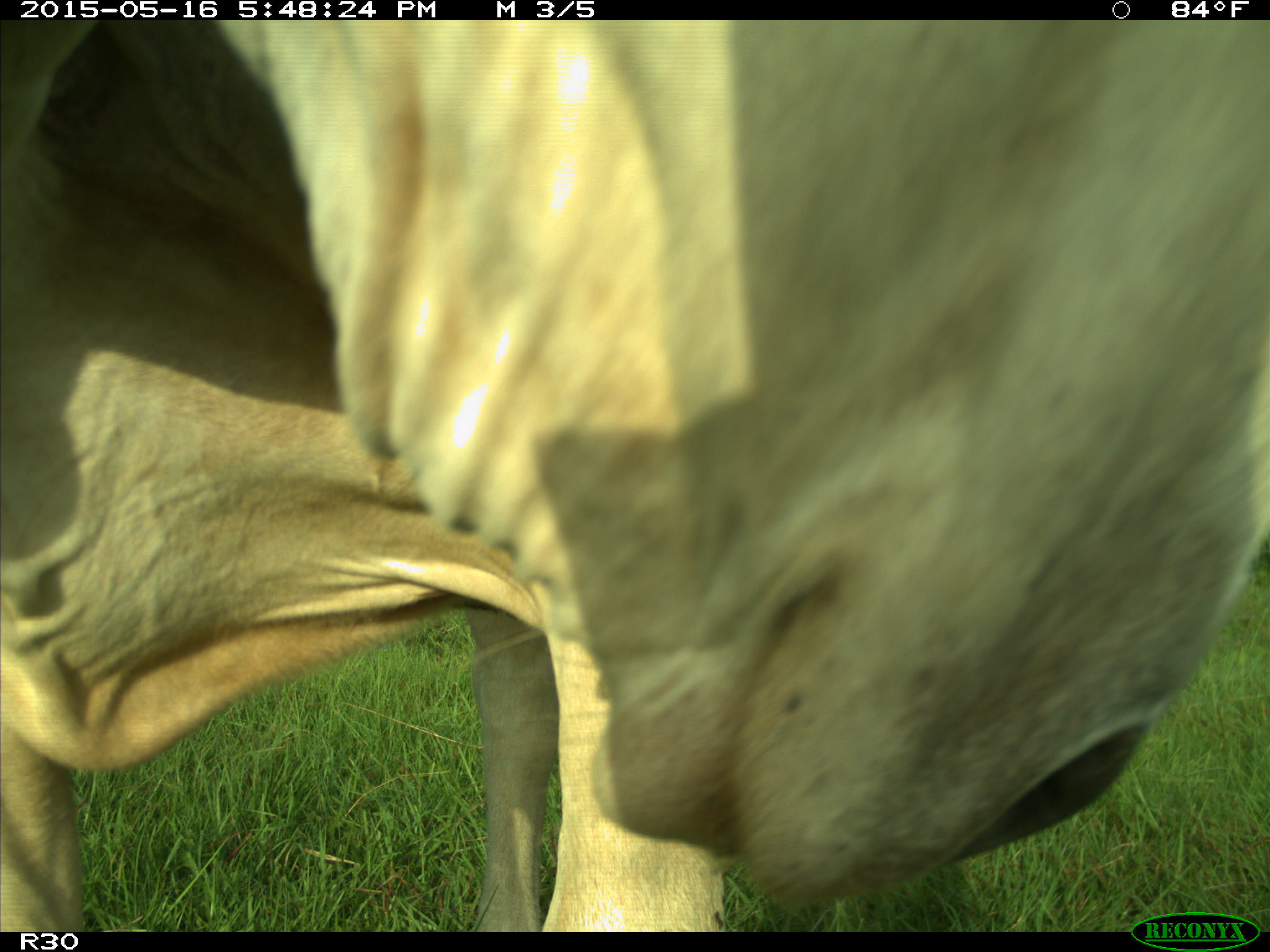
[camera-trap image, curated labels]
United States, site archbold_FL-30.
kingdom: Animalia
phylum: Chordata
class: Mammalia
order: Artiodactyla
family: Bovidae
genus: Bos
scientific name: Bos taurus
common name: domestic cow